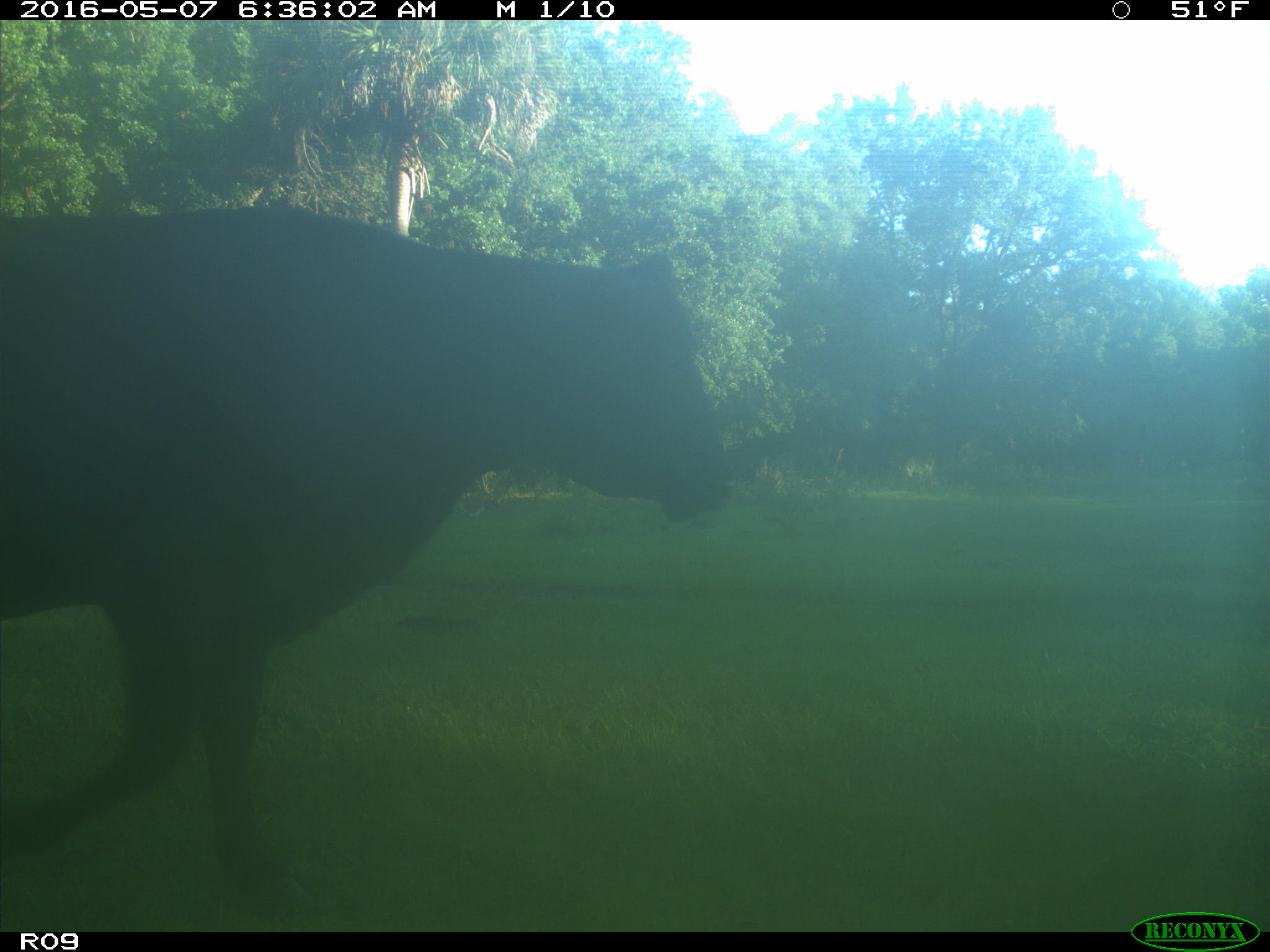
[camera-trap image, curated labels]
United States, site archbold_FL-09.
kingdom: Animalia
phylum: Chordata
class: Mammalia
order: Artiodactyla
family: Bovidae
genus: Bos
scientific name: Bos taurus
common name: domestic cow